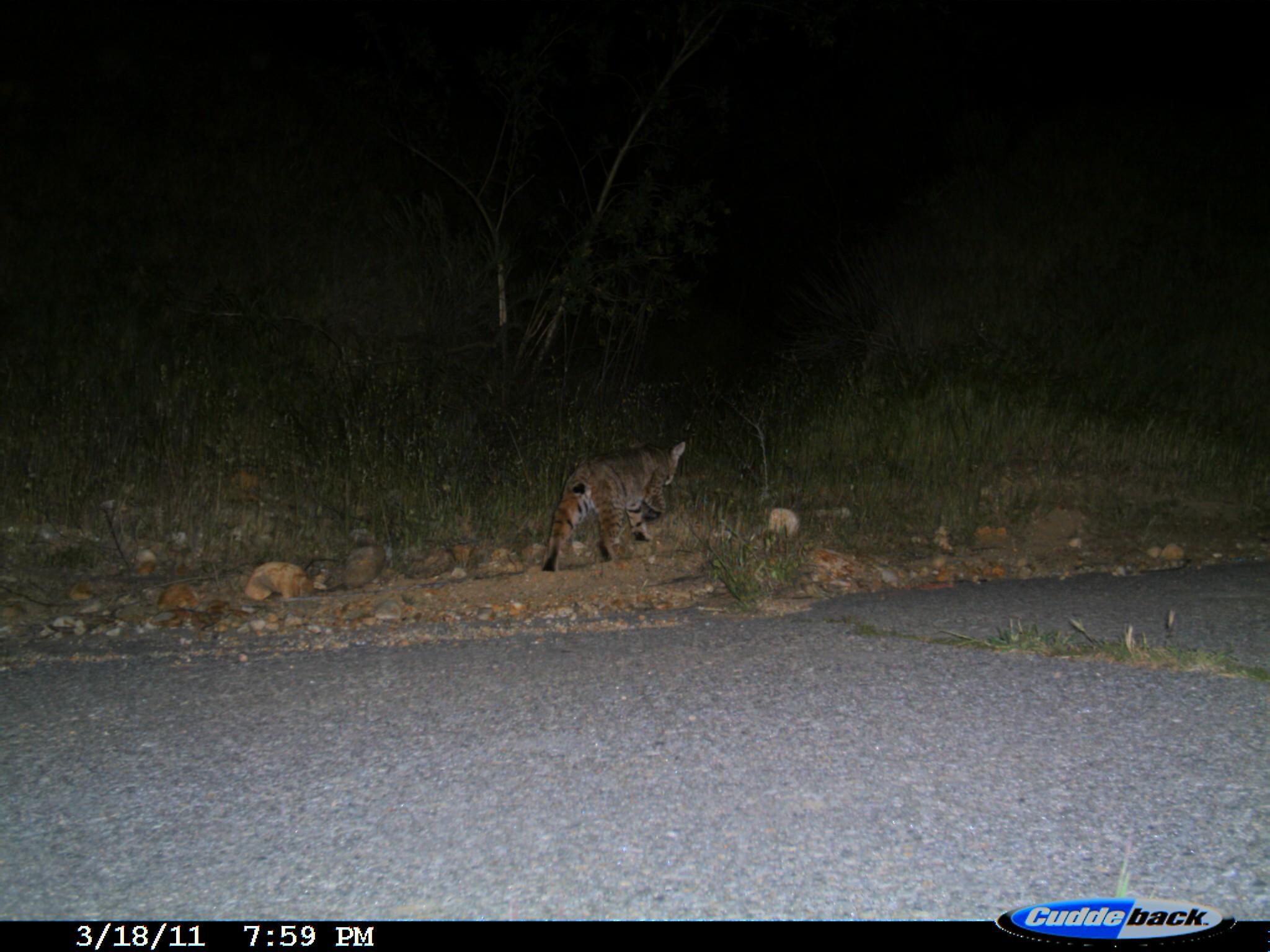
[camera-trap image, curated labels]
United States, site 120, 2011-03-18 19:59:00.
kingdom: Animalia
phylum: Chordata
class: Mammalia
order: Carnivora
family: Felidae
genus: Lynx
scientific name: Lynx rufus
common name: bobcat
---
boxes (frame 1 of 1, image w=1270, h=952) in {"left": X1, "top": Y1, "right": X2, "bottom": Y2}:
bobcat: {"left": 540, "top": 399, "right": 695, "bottom": 565}